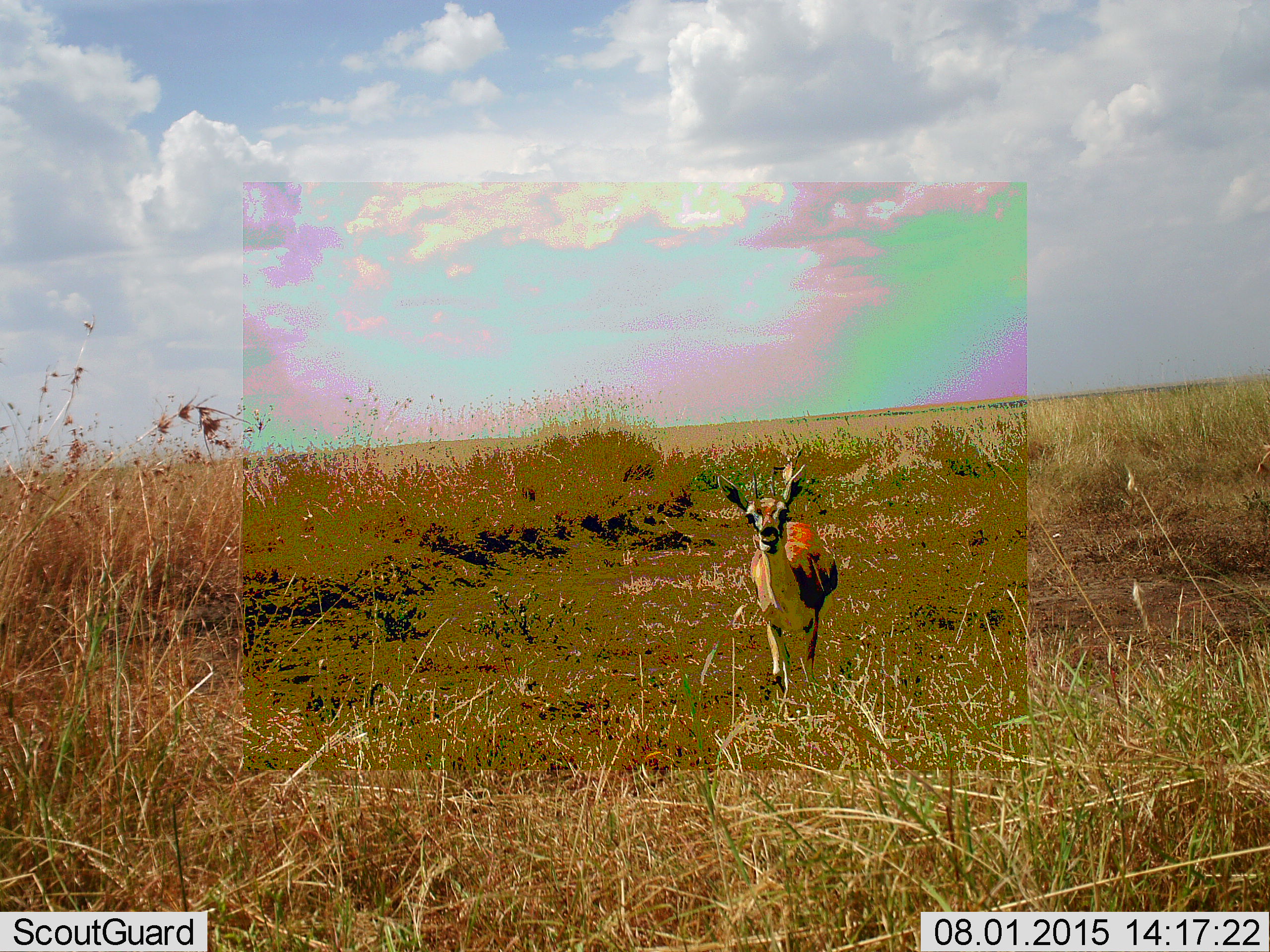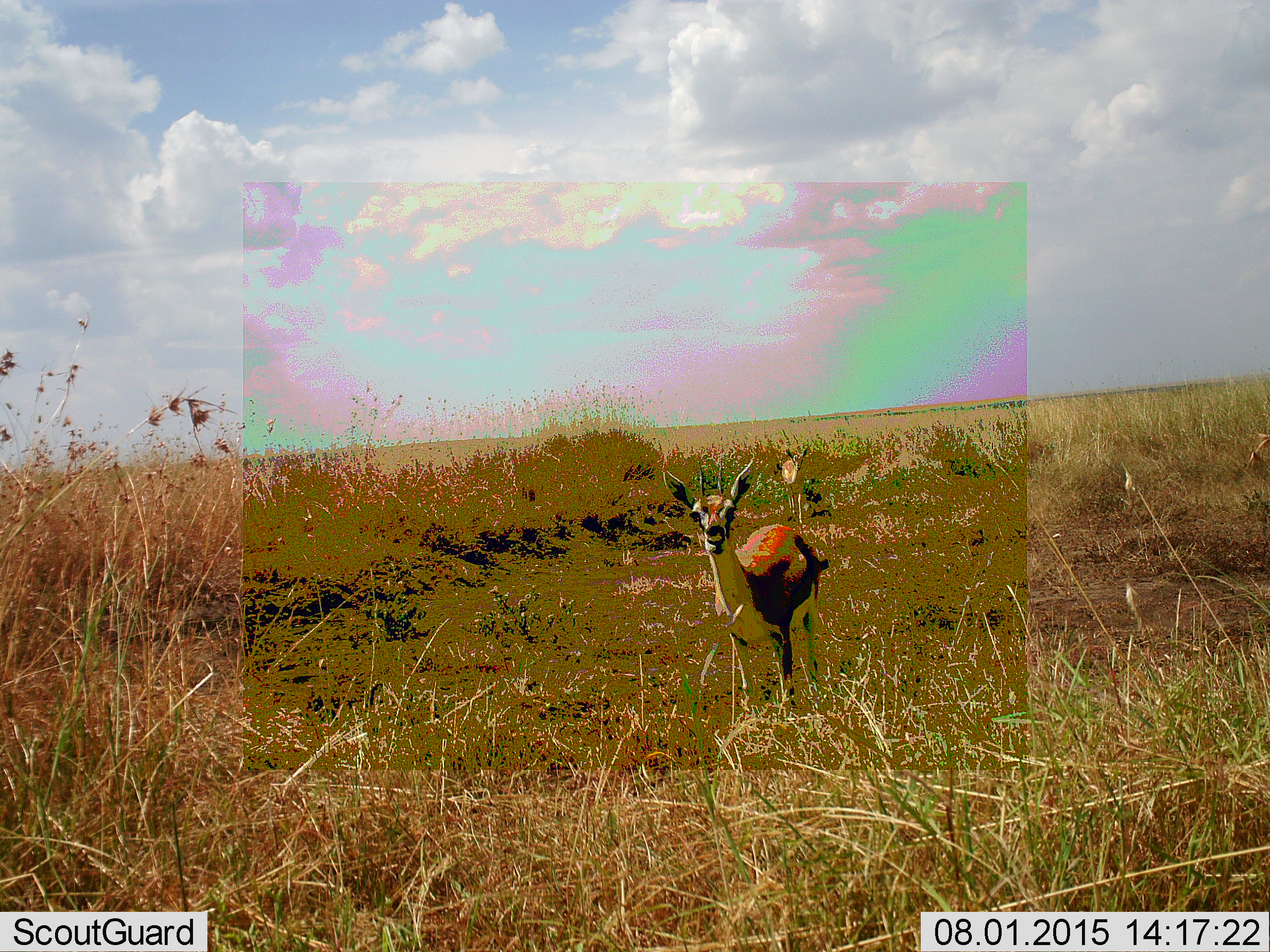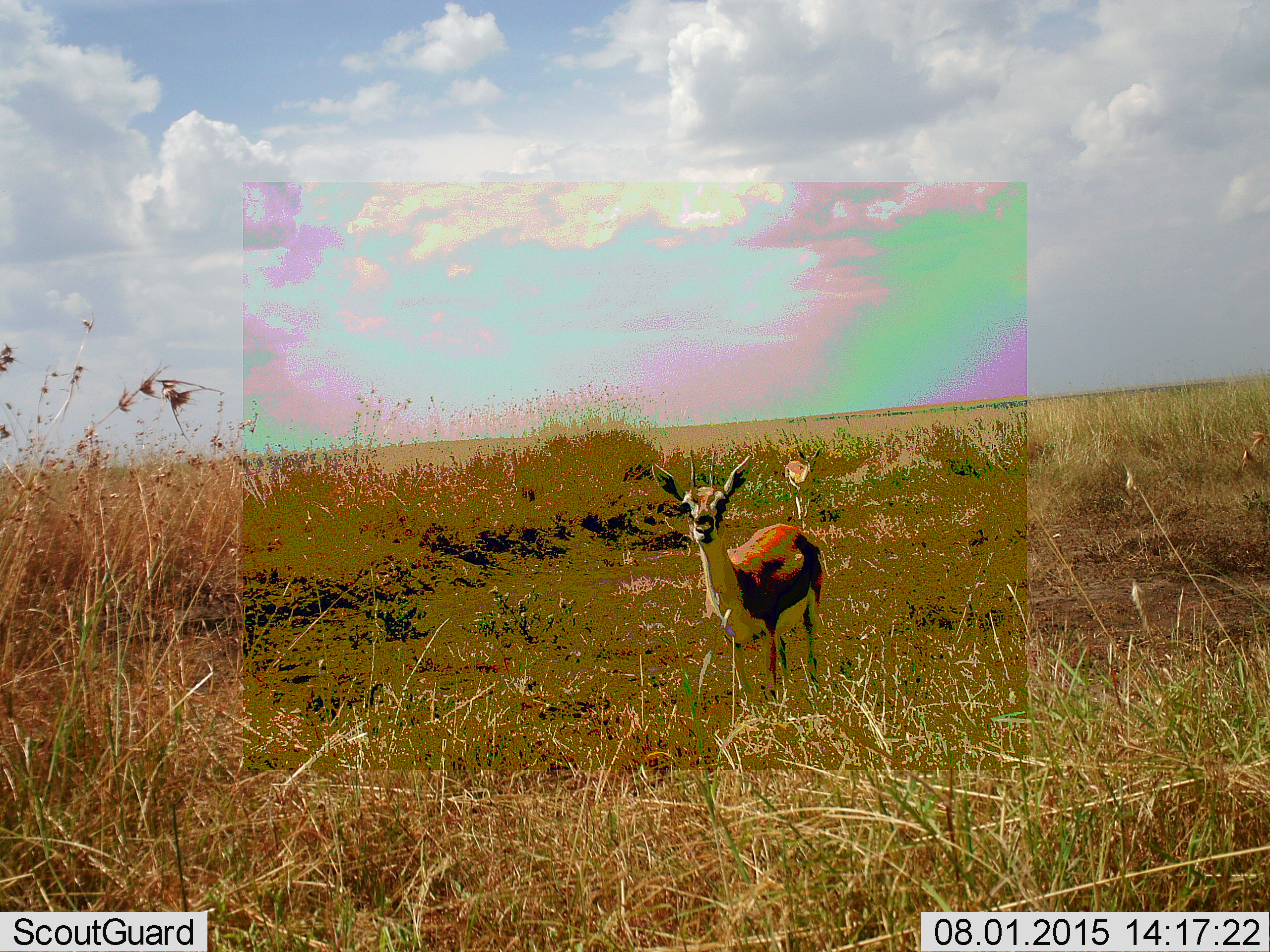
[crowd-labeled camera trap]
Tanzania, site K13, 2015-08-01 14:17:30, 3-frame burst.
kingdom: Animalia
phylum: Chordata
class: Mammalia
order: Artiodactyla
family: Bovidae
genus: Eudorcas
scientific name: Eudorcas thomsonii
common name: thomson's gazelle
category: gazellethomsons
Gazellethomsons (thomson's gazelle) (Eudorcas thomsonii), count 2. Behavior (volunteer vote fractions): standing 50%, resting 0%, moving 50%, interacting 0%. Young present (vote fraction): 0%. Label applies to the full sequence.